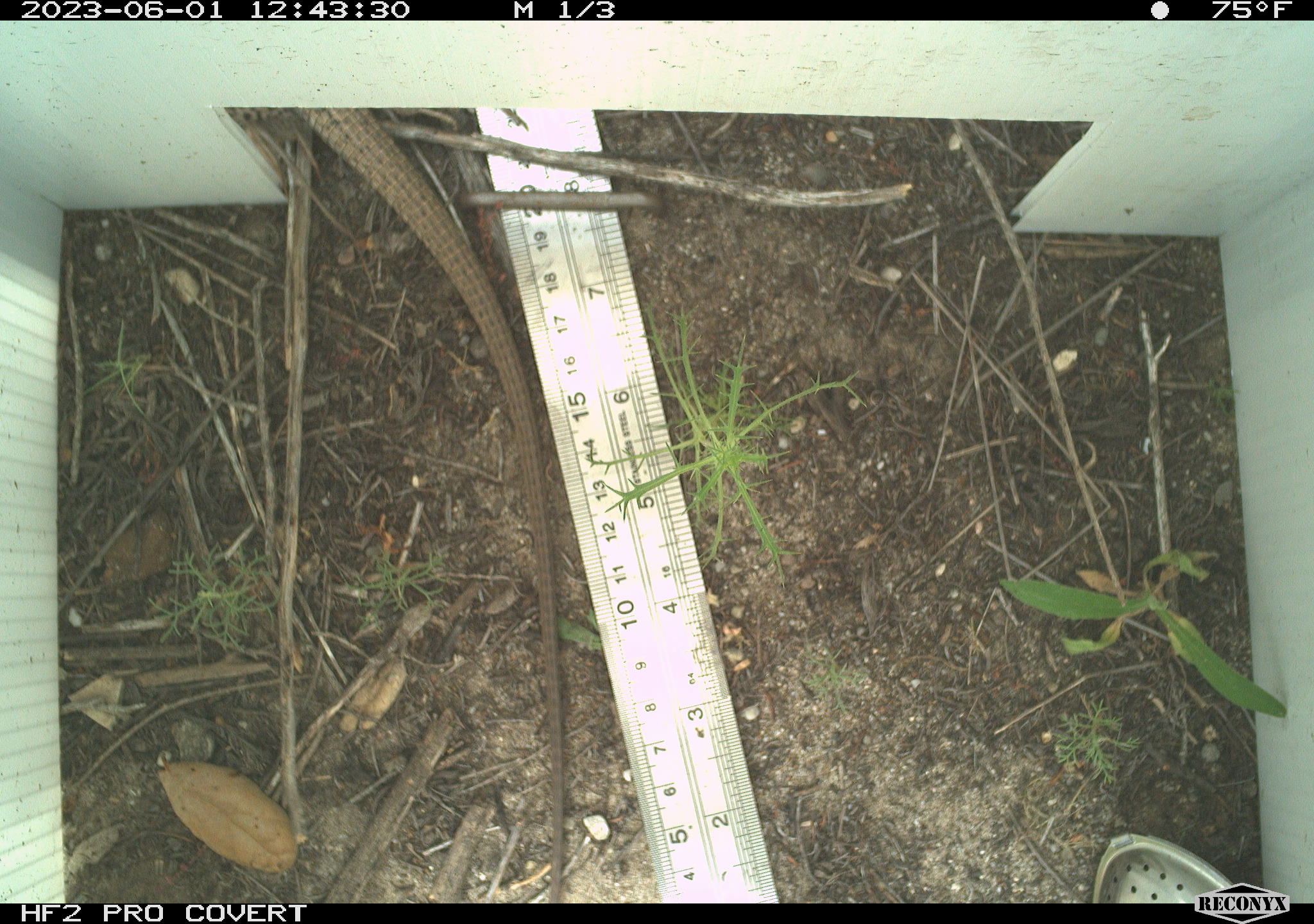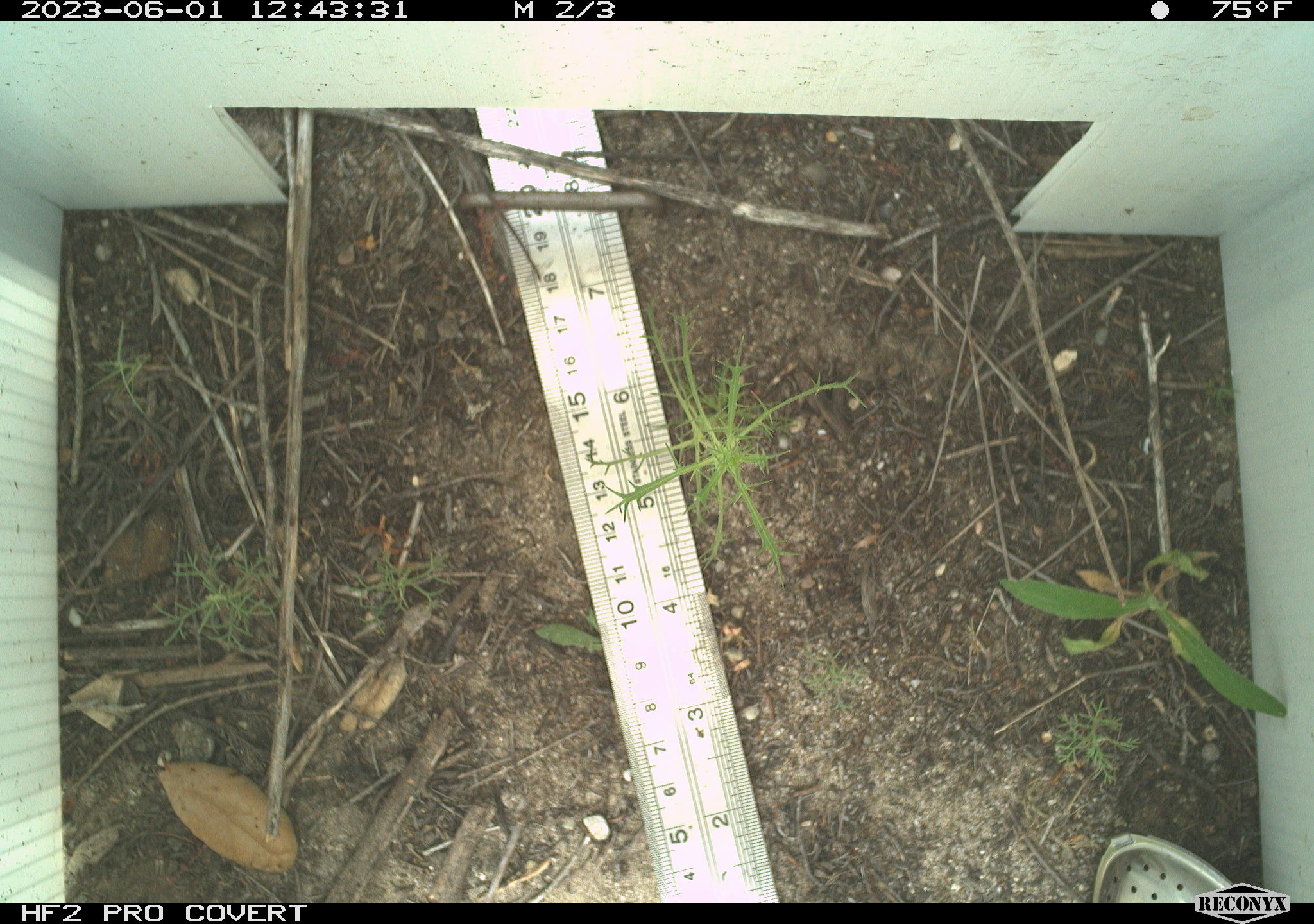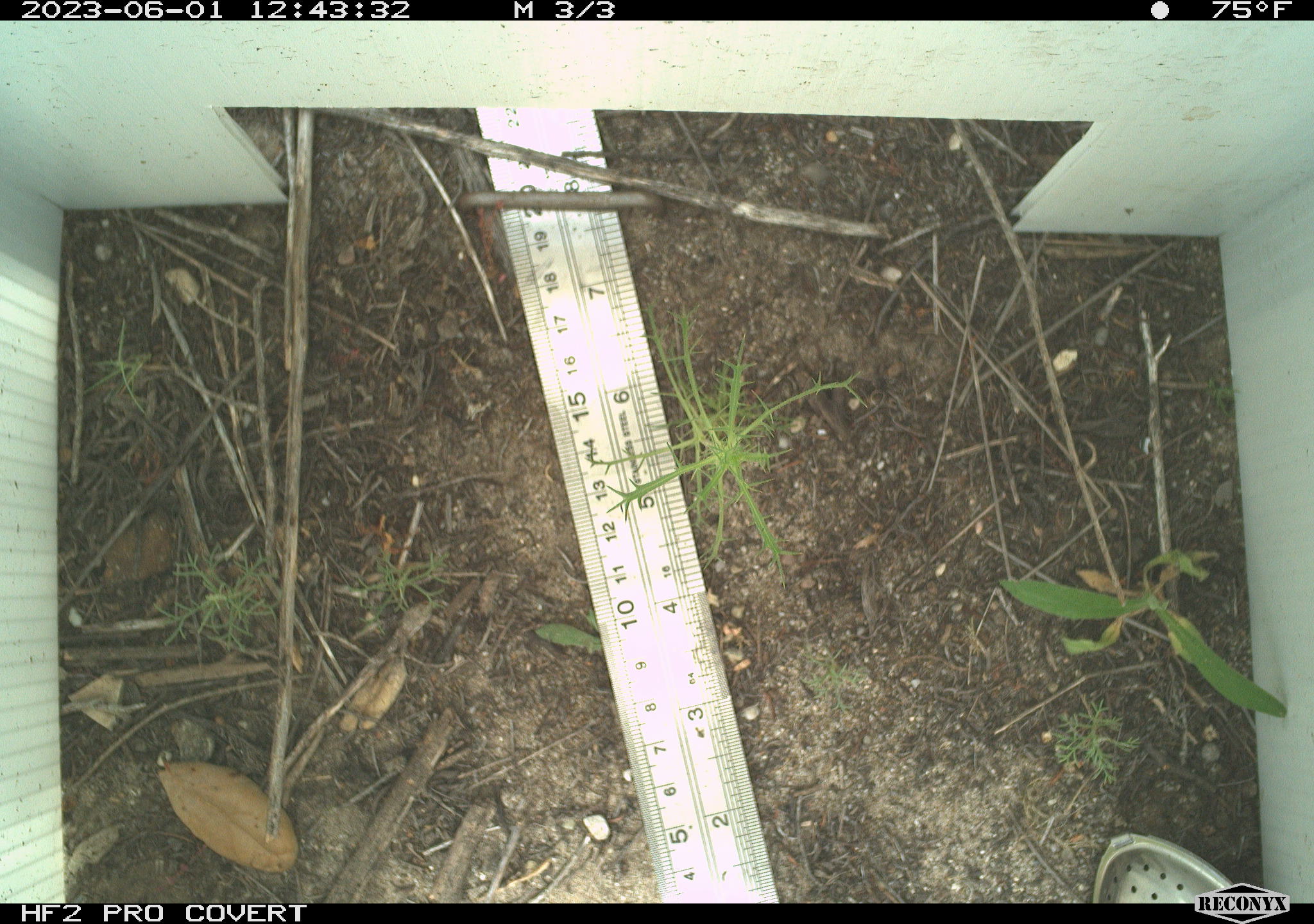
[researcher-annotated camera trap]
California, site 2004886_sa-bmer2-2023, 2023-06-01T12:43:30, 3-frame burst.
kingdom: Animalia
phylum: Chordata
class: Reptilia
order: Squamata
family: Teiidae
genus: Aspidoscelis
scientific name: Aspidoscelis tigris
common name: western whiptail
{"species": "western whiptail (Aspidoscelis tigris)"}